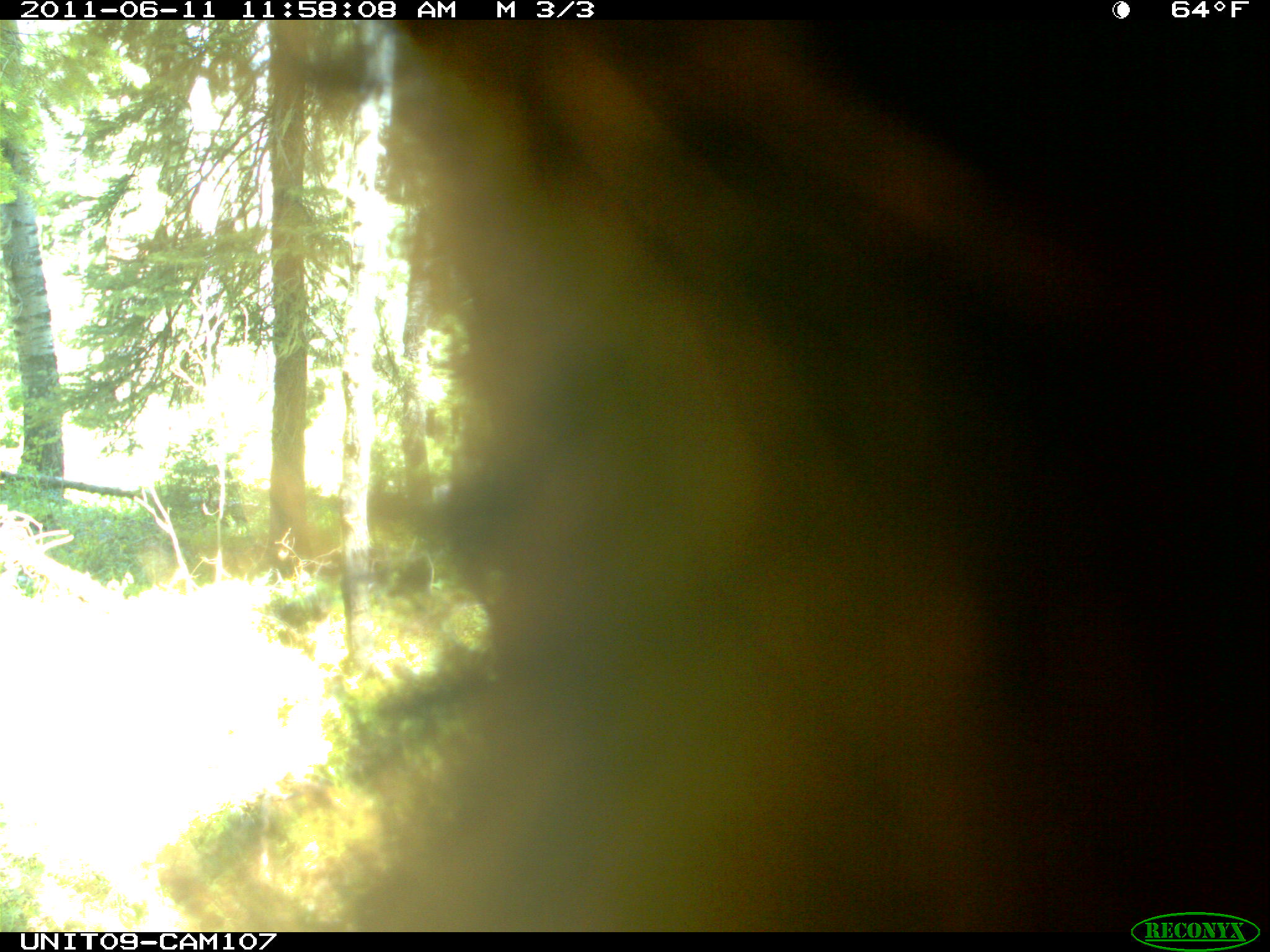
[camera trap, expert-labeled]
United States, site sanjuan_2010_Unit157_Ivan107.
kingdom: Animalia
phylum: Chordata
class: Mammalia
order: Carnivora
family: Ursidae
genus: Ursus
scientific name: Ursus americanus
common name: american black bear